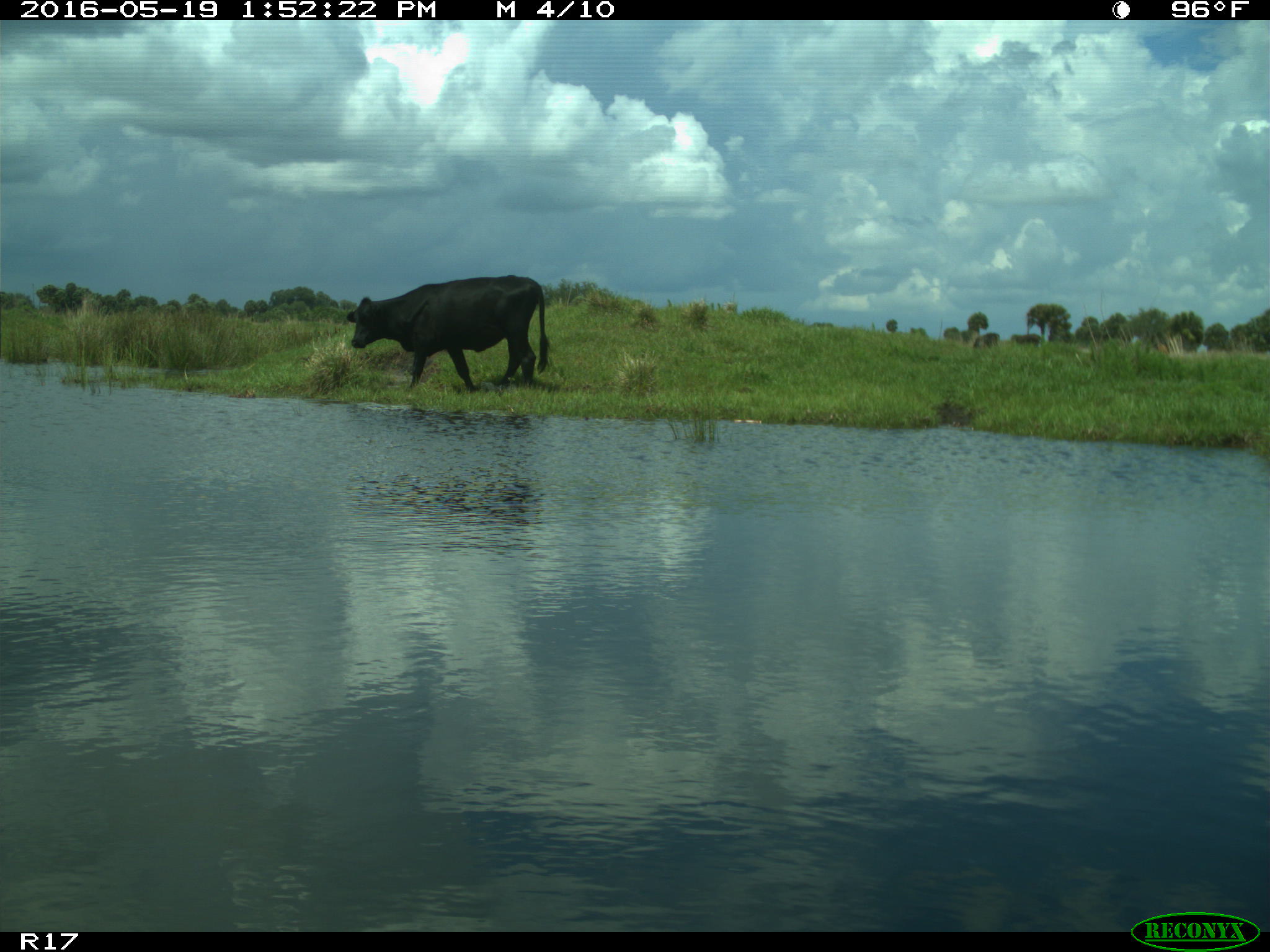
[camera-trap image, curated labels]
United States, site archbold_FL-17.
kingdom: Animalia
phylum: Chordata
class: Mammalia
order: Artiodactyla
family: Bovidae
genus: Bos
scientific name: Bos taurus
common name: domestic cow